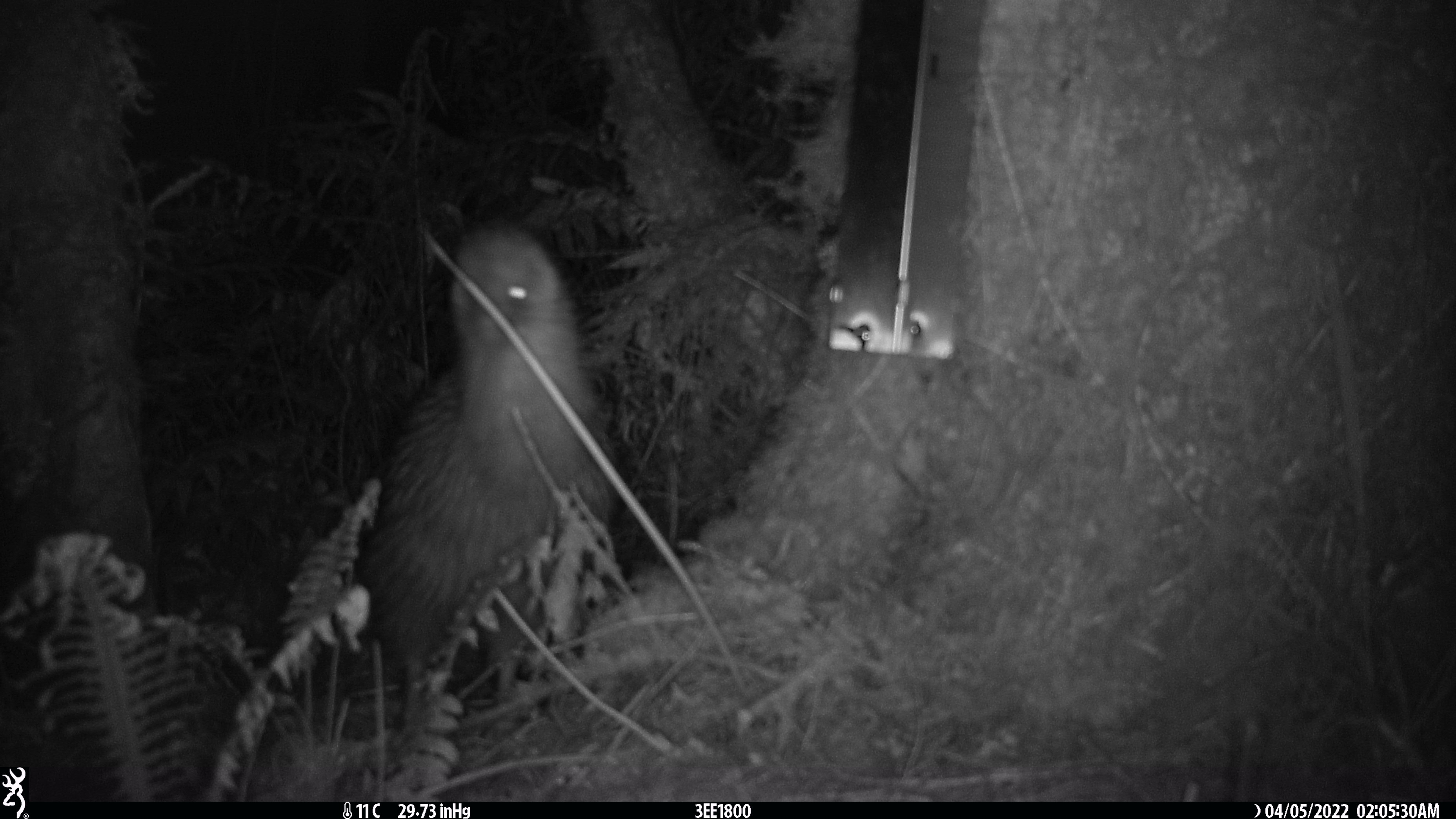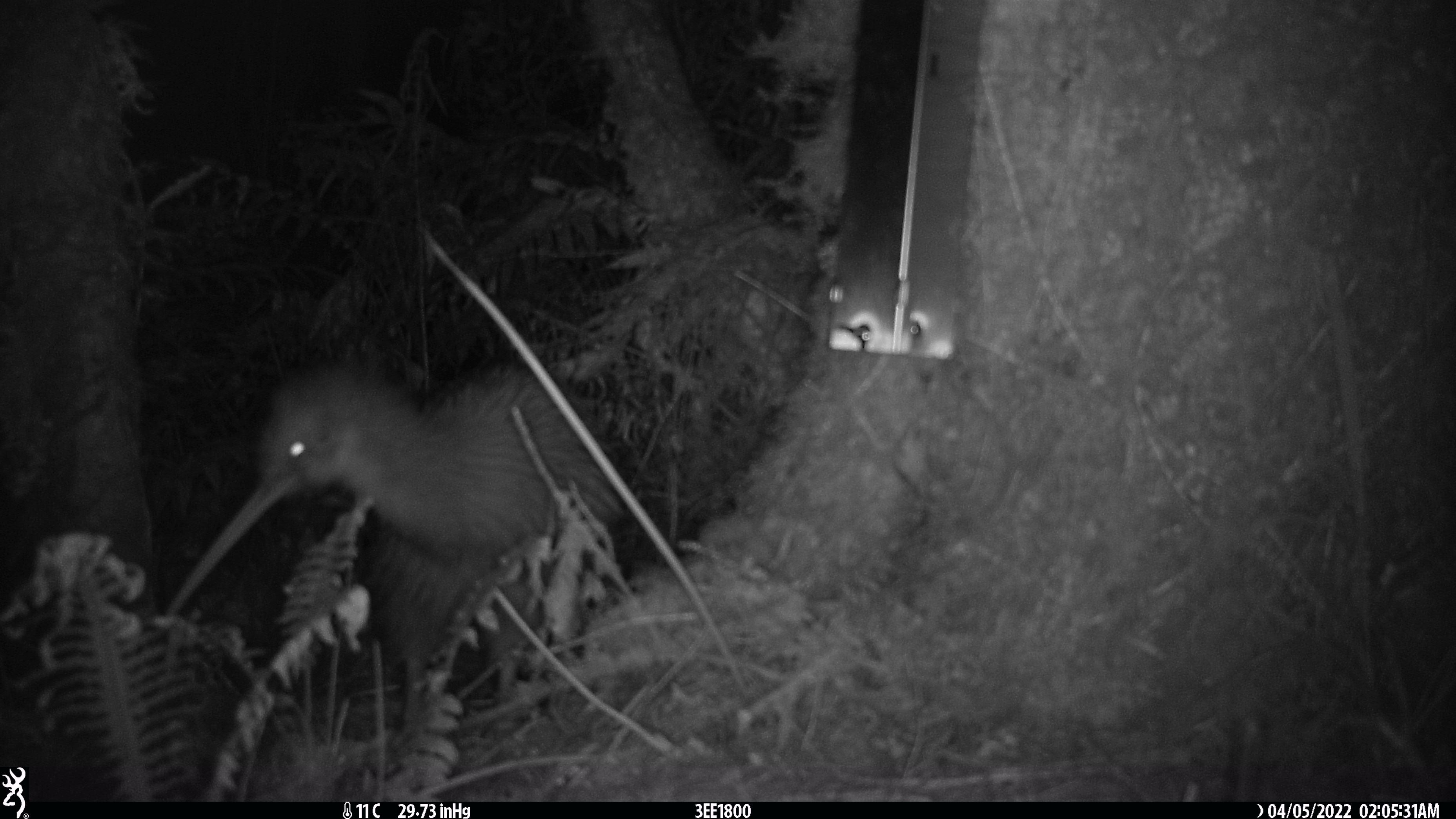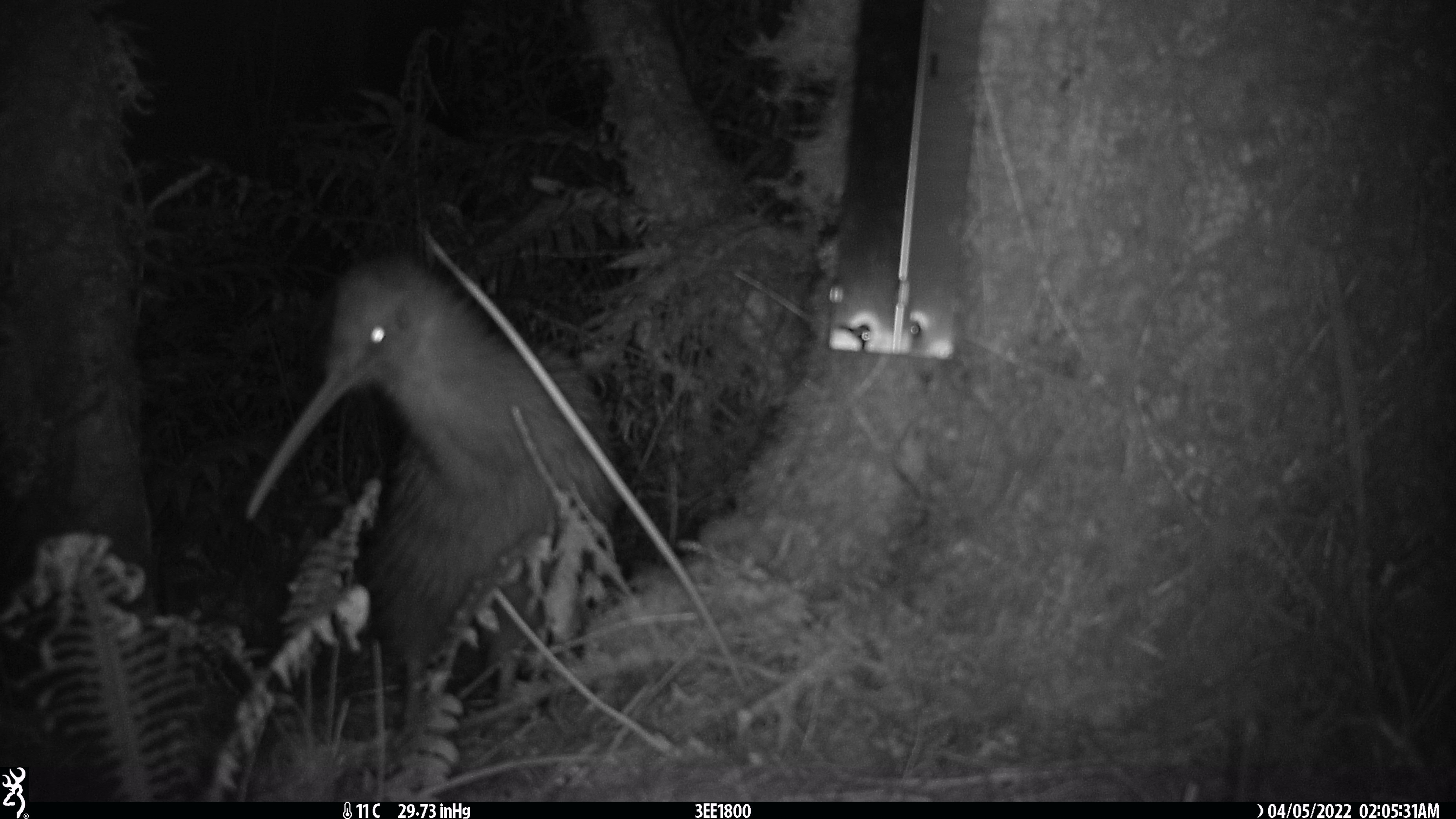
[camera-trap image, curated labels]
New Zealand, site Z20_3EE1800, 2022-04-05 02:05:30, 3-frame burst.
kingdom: Animalia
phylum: Chordata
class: Aves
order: Apterygiformes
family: Apterygidae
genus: Apteryx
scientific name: Apteryx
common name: kiwi